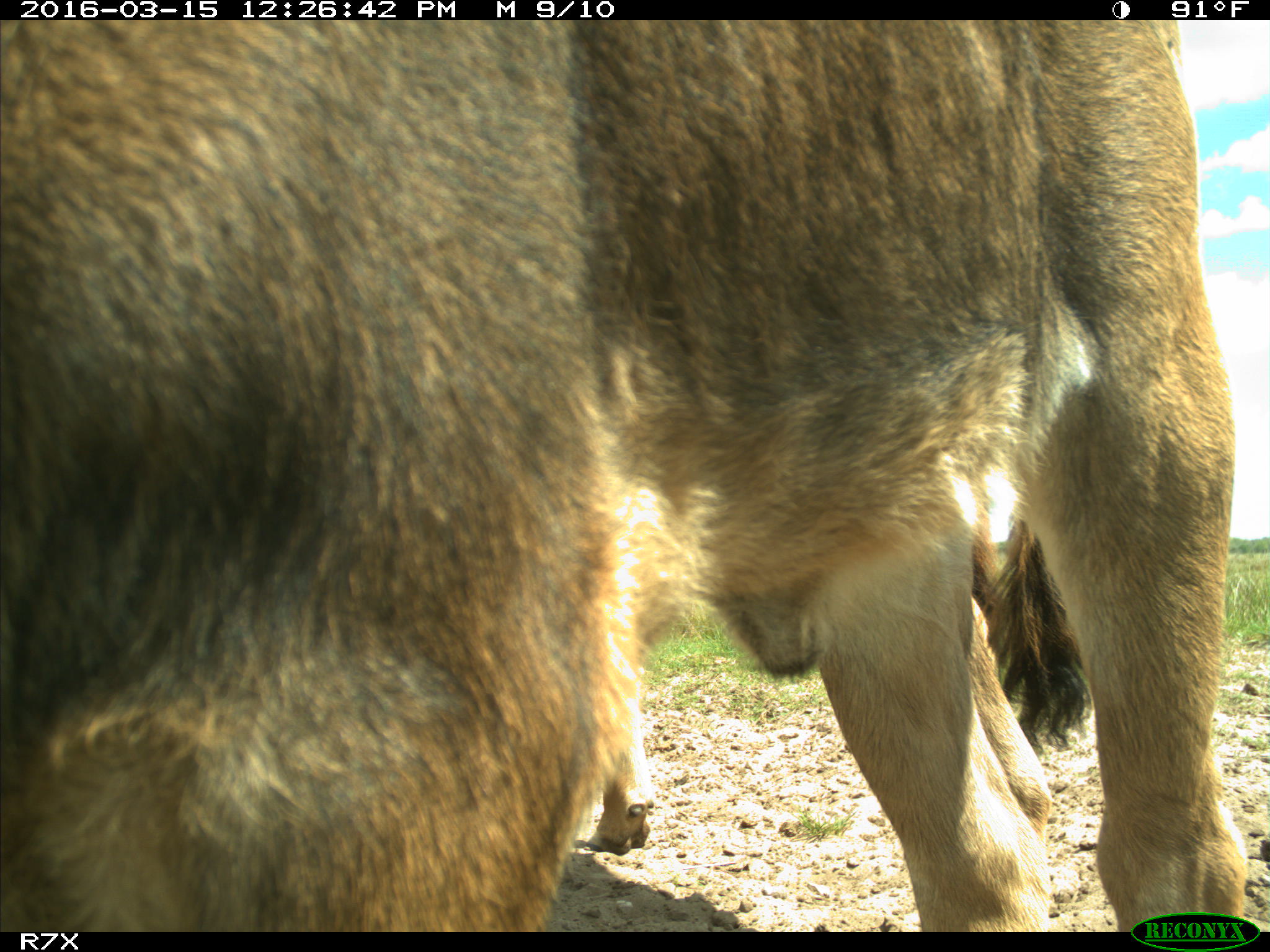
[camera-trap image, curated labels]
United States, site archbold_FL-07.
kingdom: Animalia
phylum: Chordata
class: Mammalia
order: Artiodactyla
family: Bovidae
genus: Bos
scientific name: Bos taurus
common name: domestic cow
Bos taurus (domestic cow).